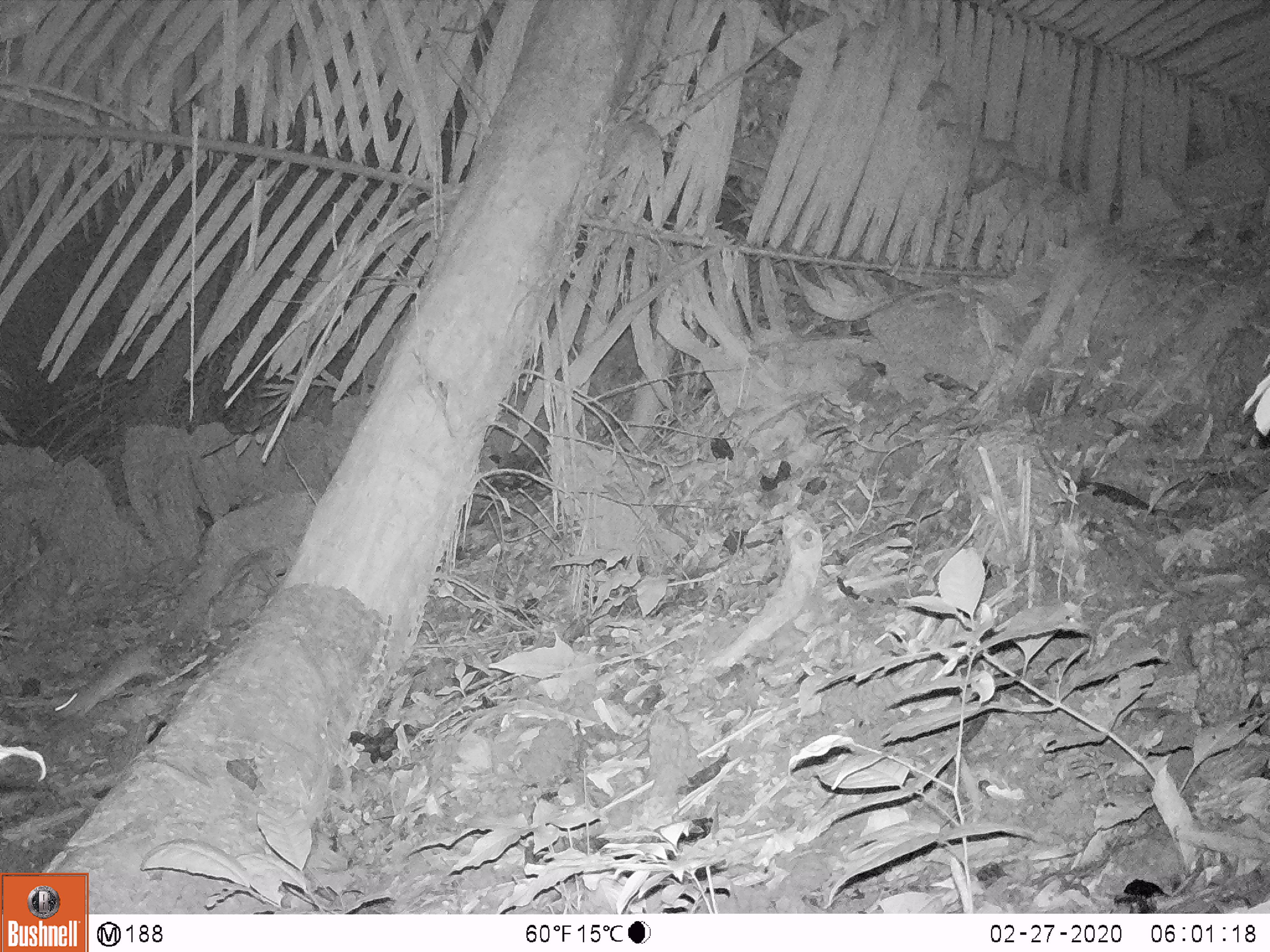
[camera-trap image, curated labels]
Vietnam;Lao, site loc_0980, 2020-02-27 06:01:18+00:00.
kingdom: Animalia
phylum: Chordata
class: Mammalia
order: Rodentia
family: Muridae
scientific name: Muridae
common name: old-world mice and rats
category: unidentified murid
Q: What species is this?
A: Unidentified murid (old-world mice and rats) (Muridae).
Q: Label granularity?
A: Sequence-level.